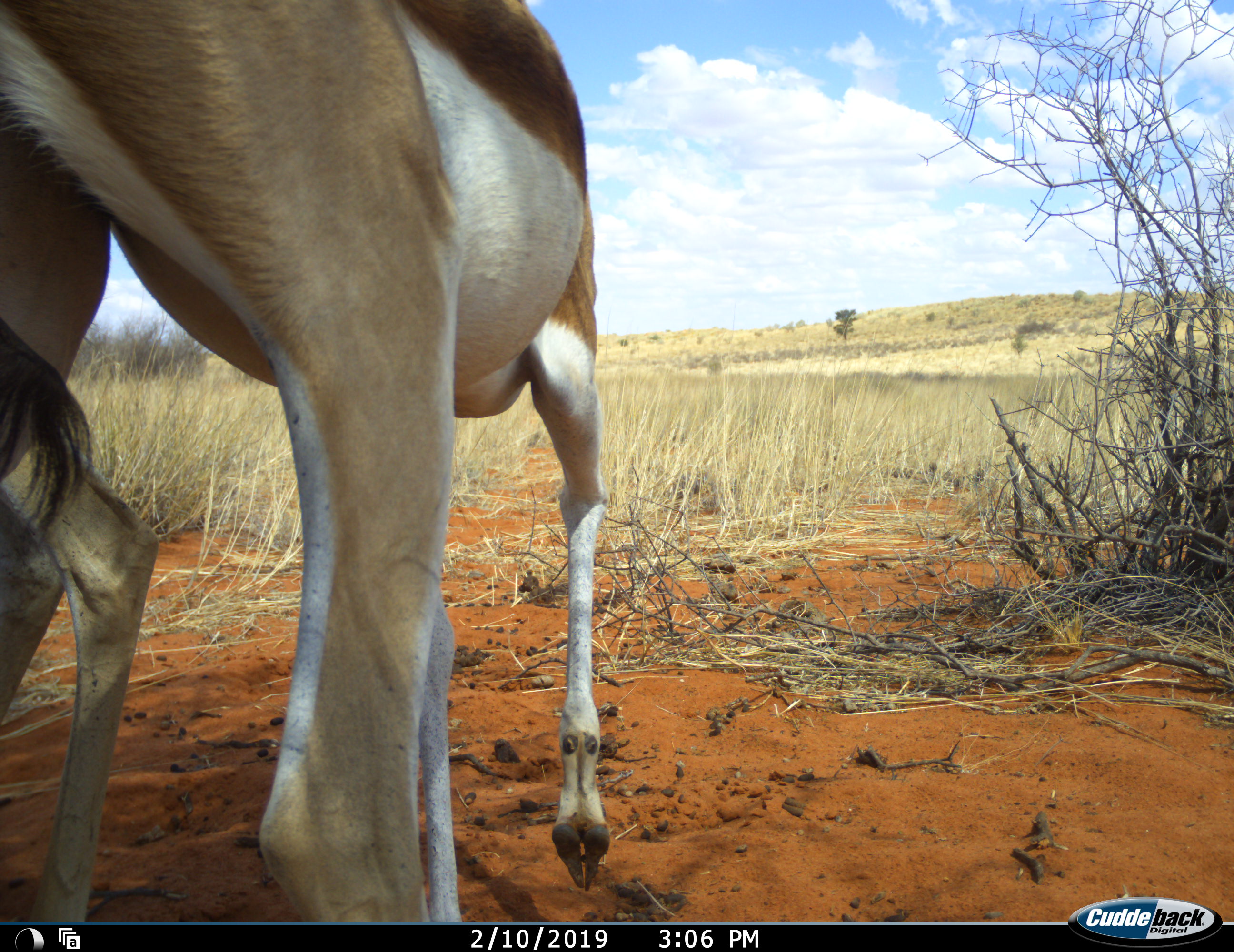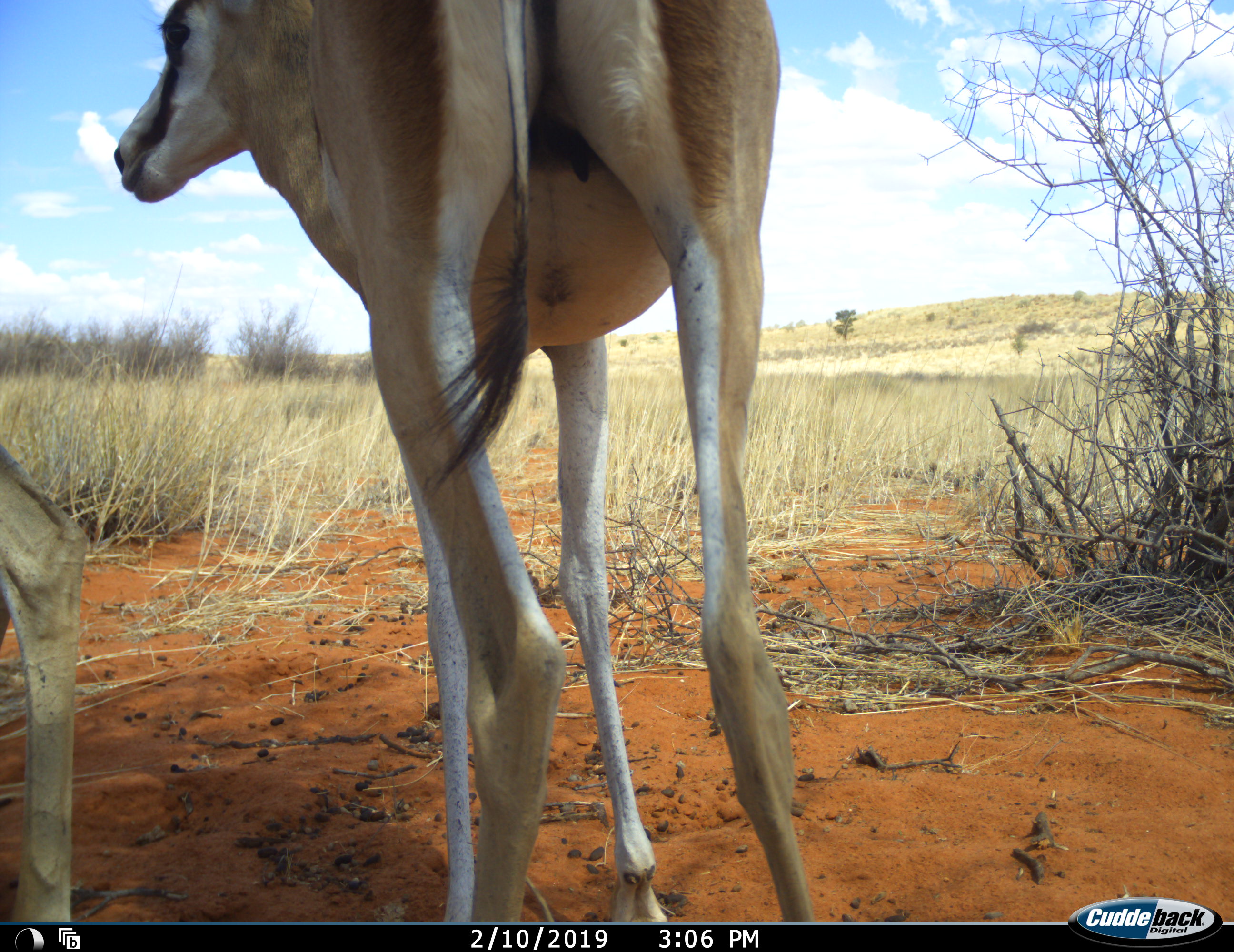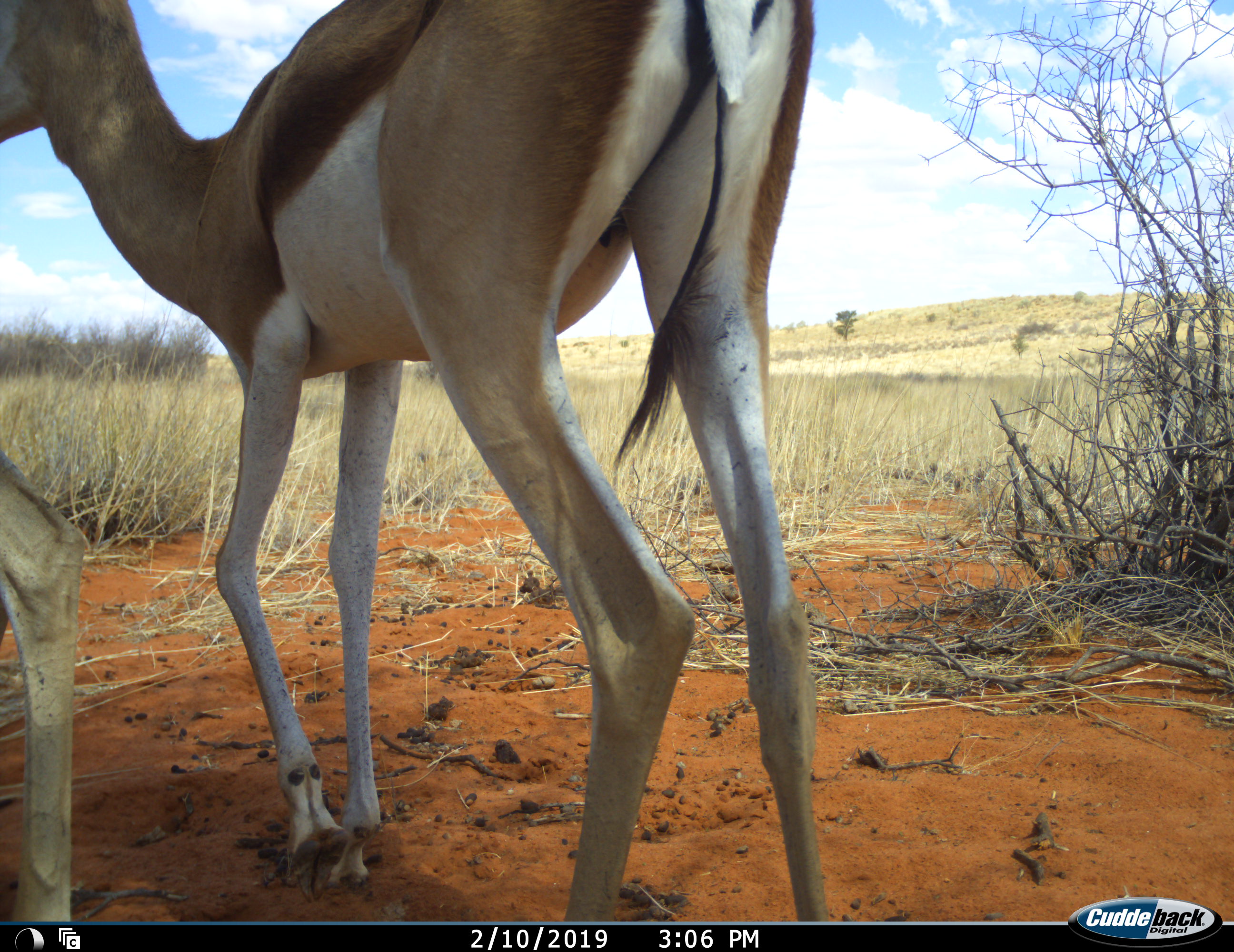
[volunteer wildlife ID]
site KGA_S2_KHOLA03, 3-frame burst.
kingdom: Animalia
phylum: Chordata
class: Mammalia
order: Artiodactyla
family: Bovidae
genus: Antidorcas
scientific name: Antidorcas marsupialis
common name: springbok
Springbok (Antidorcas marsupialis), count 2. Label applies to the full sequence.